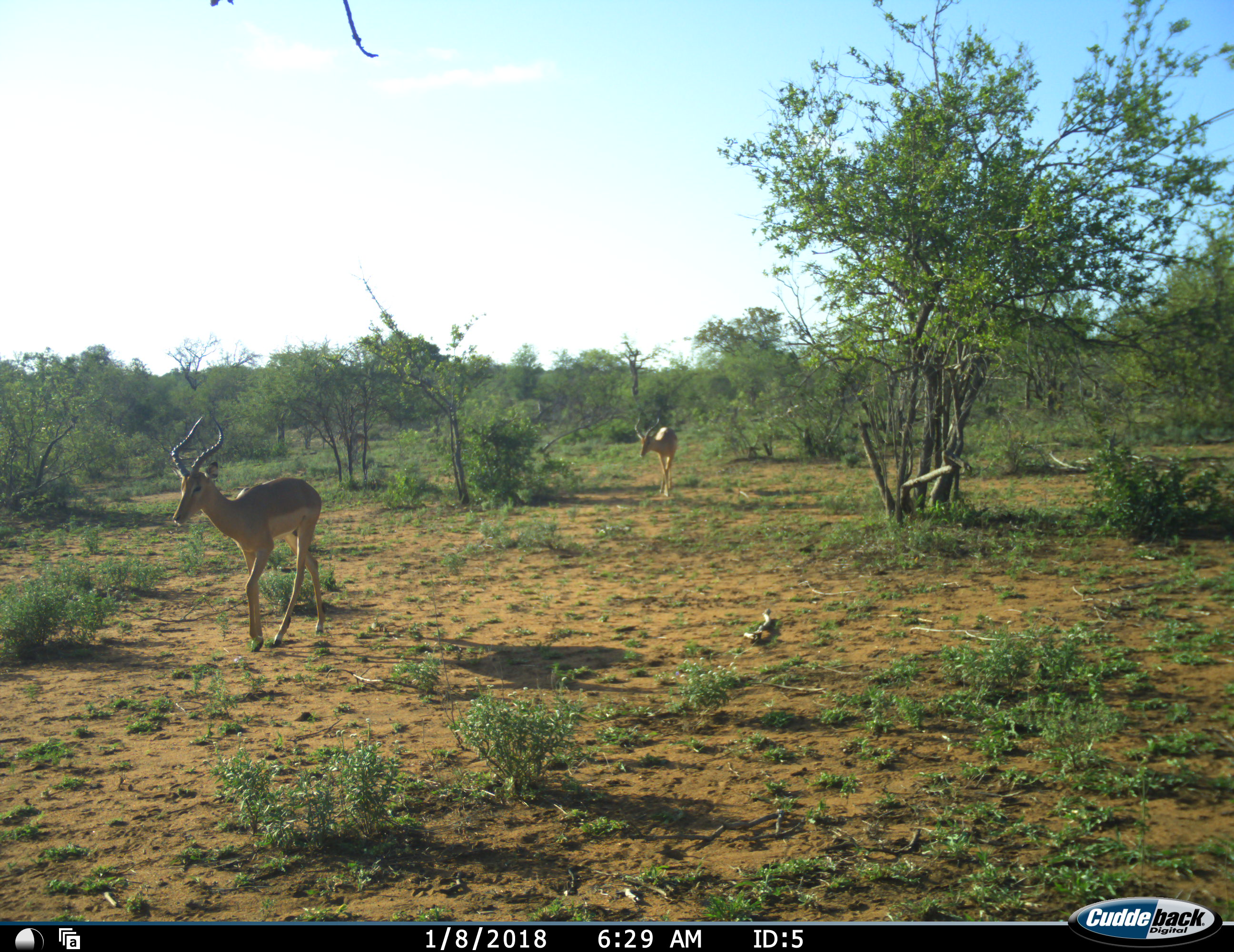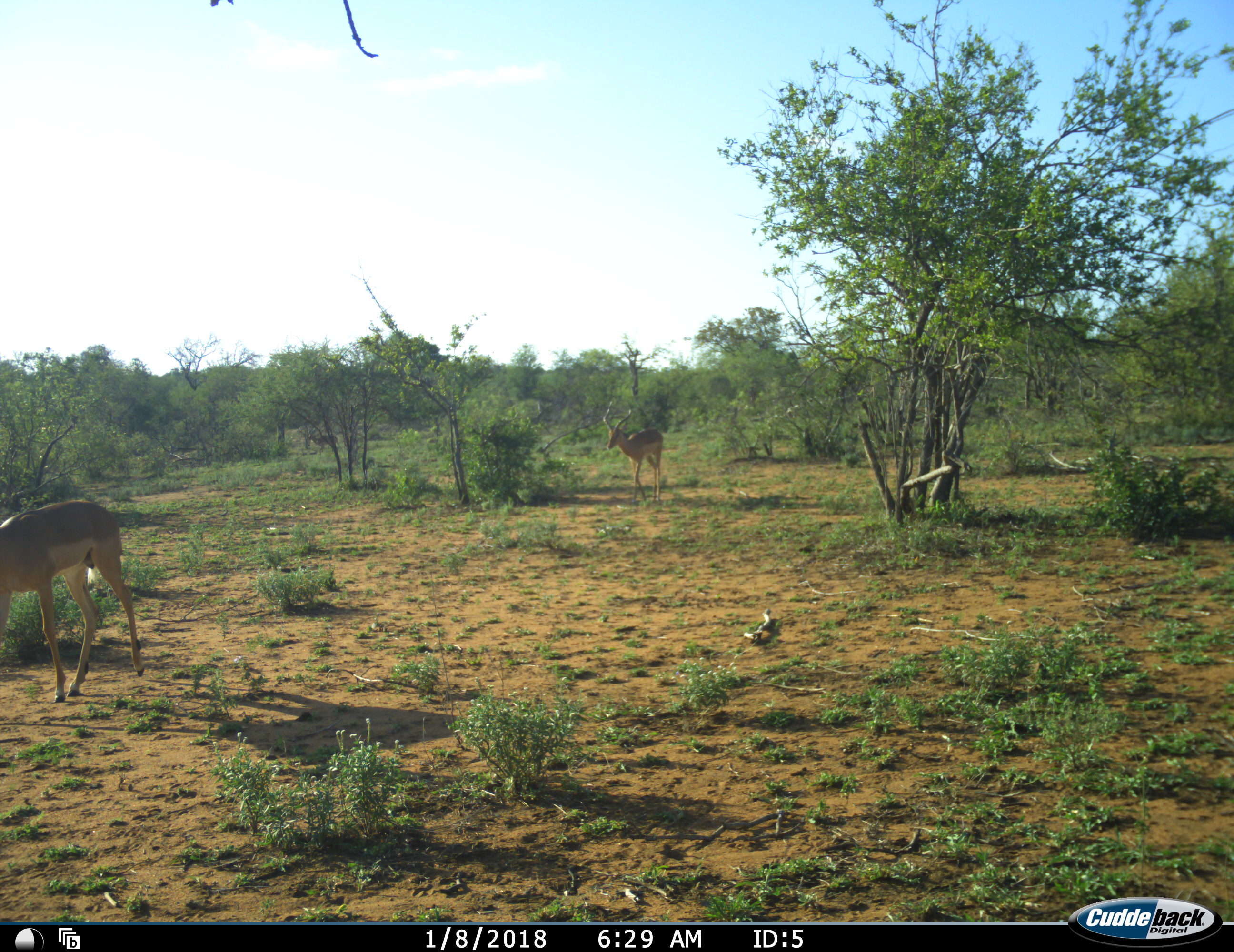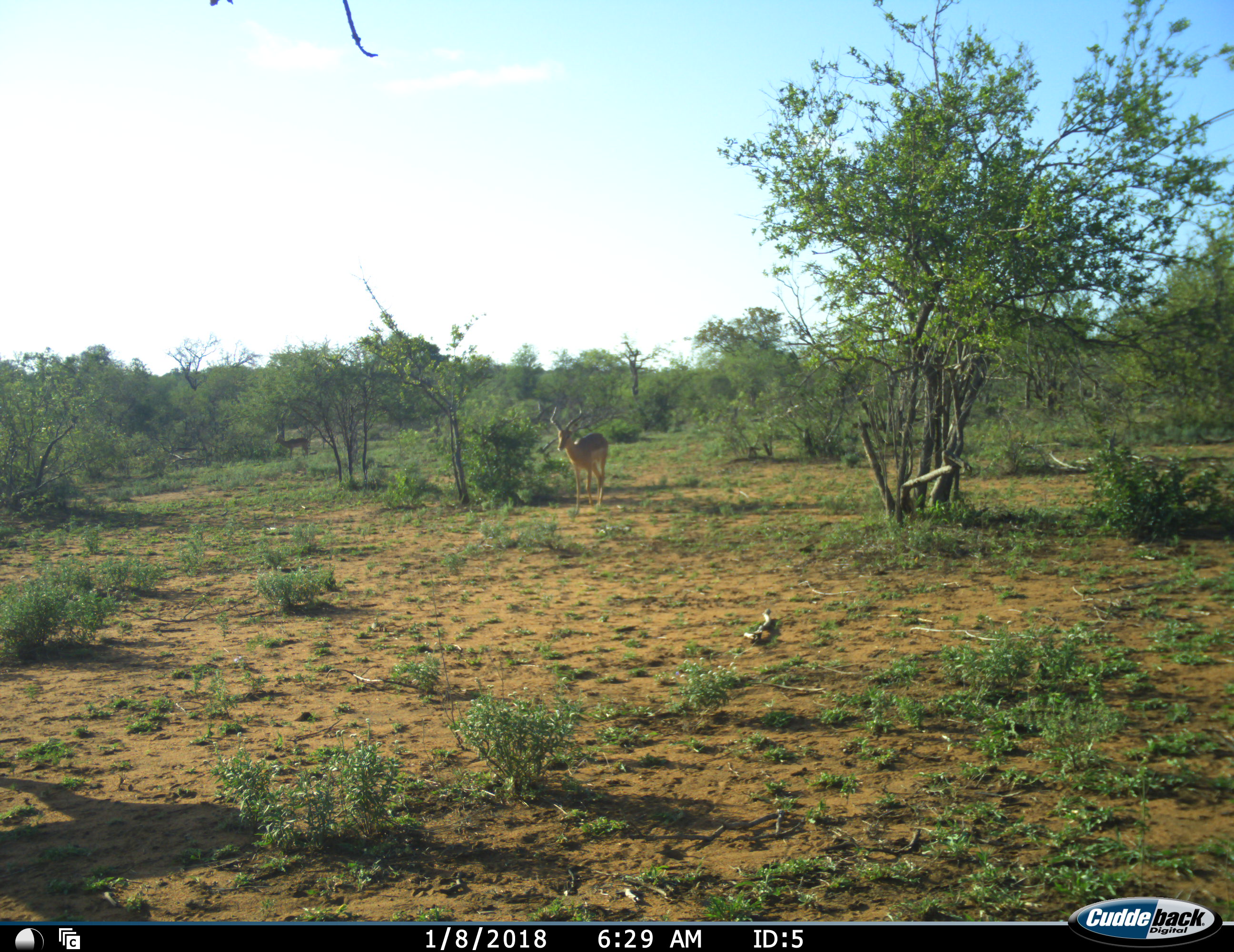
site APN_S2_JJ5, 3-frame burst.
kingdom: Animalia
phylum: Chordata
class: Mammalia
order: Artiodactyla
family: Bovidae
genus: Aepyceros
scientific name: Aepyceros melampus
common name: impala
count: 3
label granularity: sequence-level